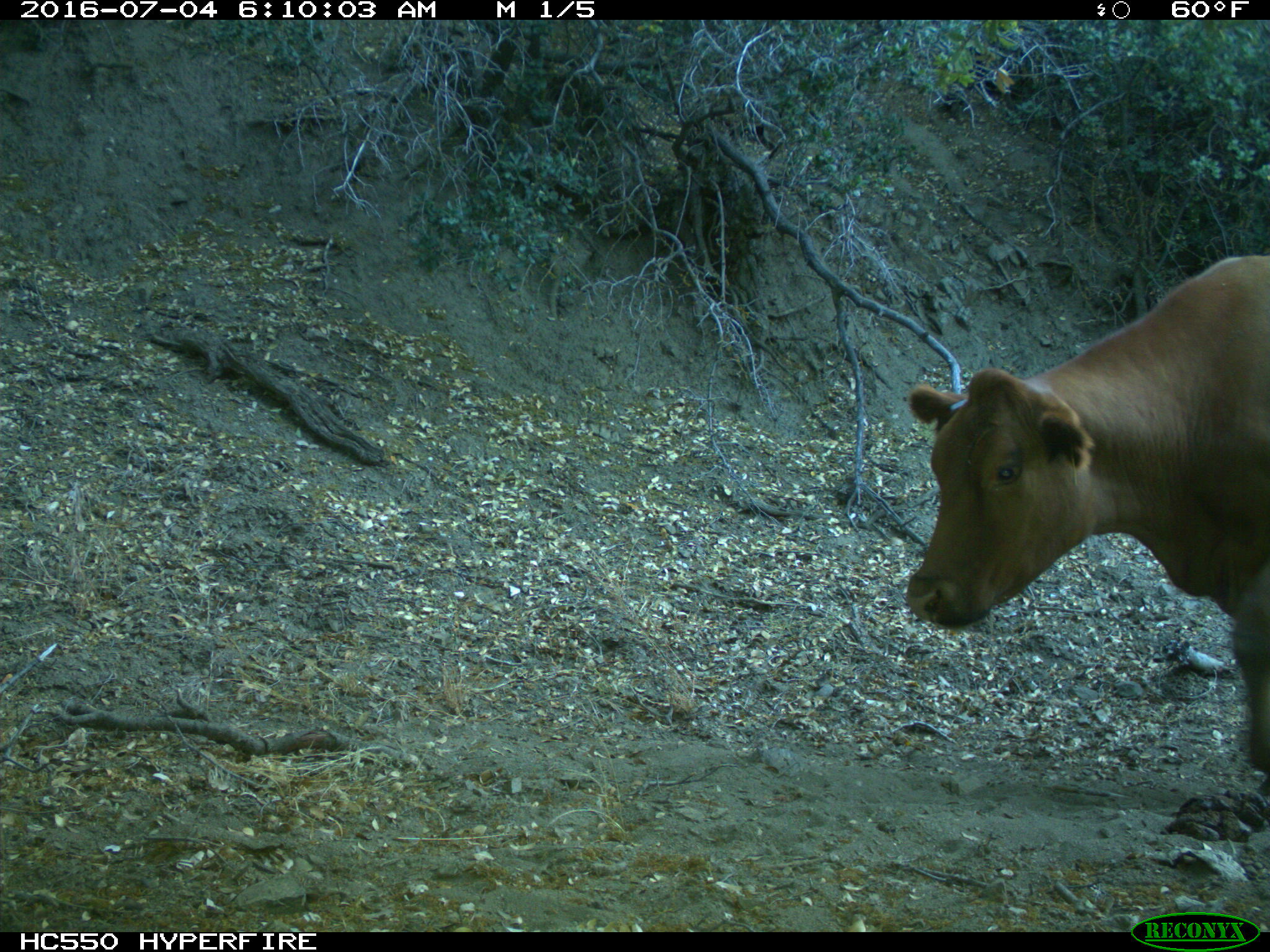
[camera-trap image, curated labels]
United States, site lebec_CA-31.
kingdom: Animalia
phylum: Chordata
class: Mammalia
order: Artiodactyla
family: Bovidae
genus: Bos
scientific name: Bos taurus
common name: domestic cow